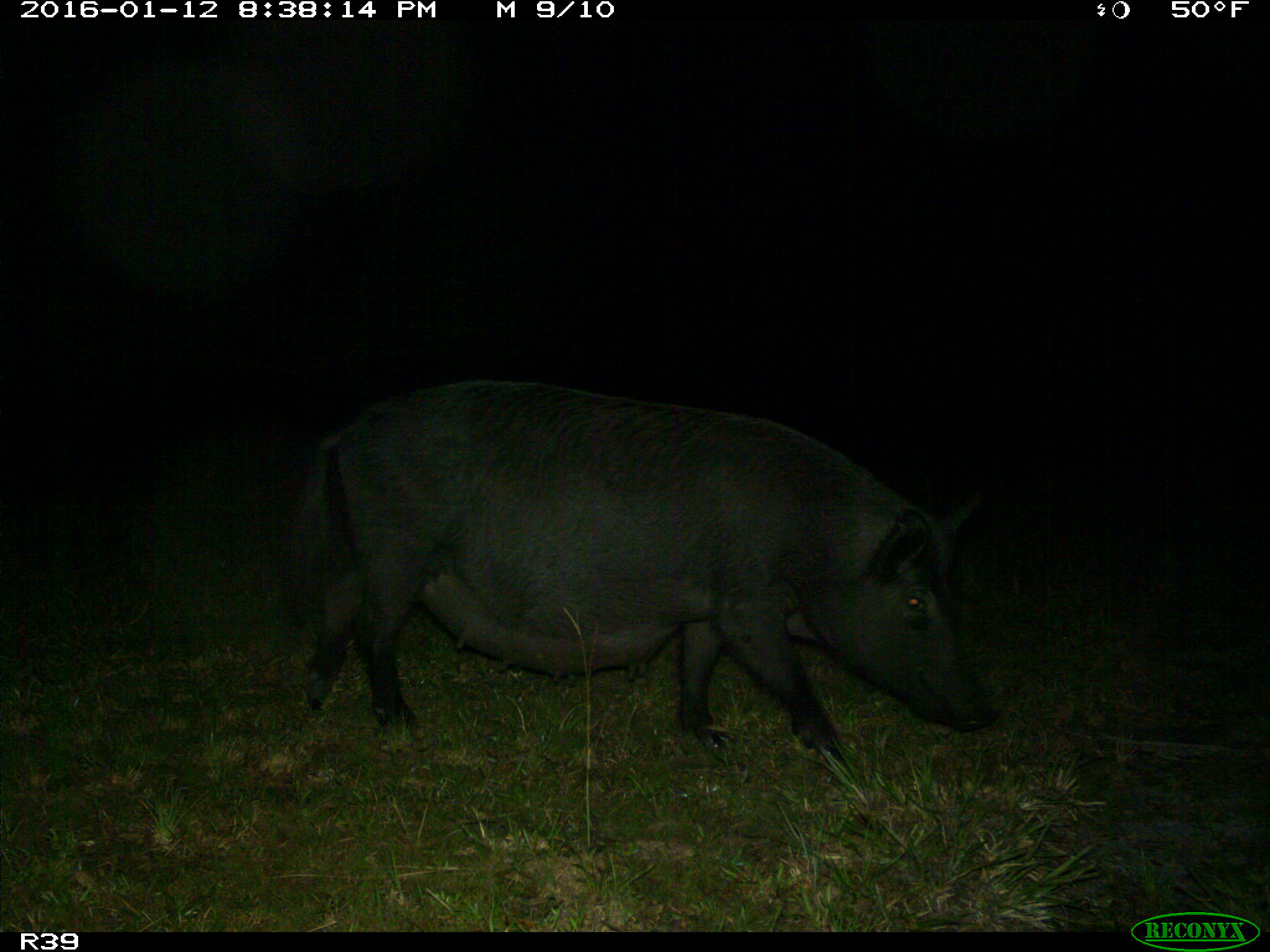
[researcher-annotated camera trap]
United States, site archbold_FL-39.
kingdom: Animalia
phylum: Chordata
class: Mammalia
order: Artiodactyla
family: Suidae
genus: Sus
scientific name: Sus scrofa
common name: wild boar